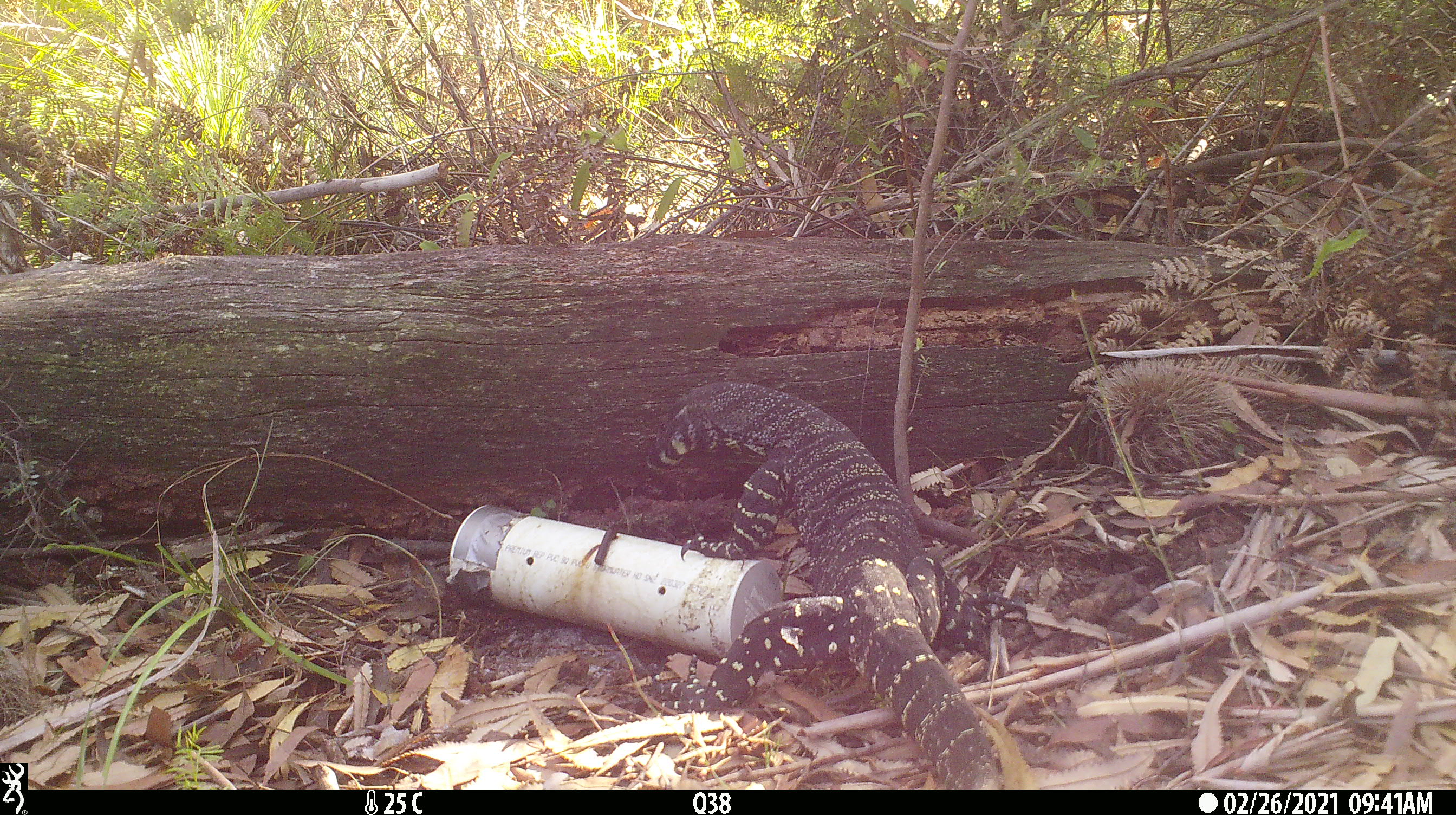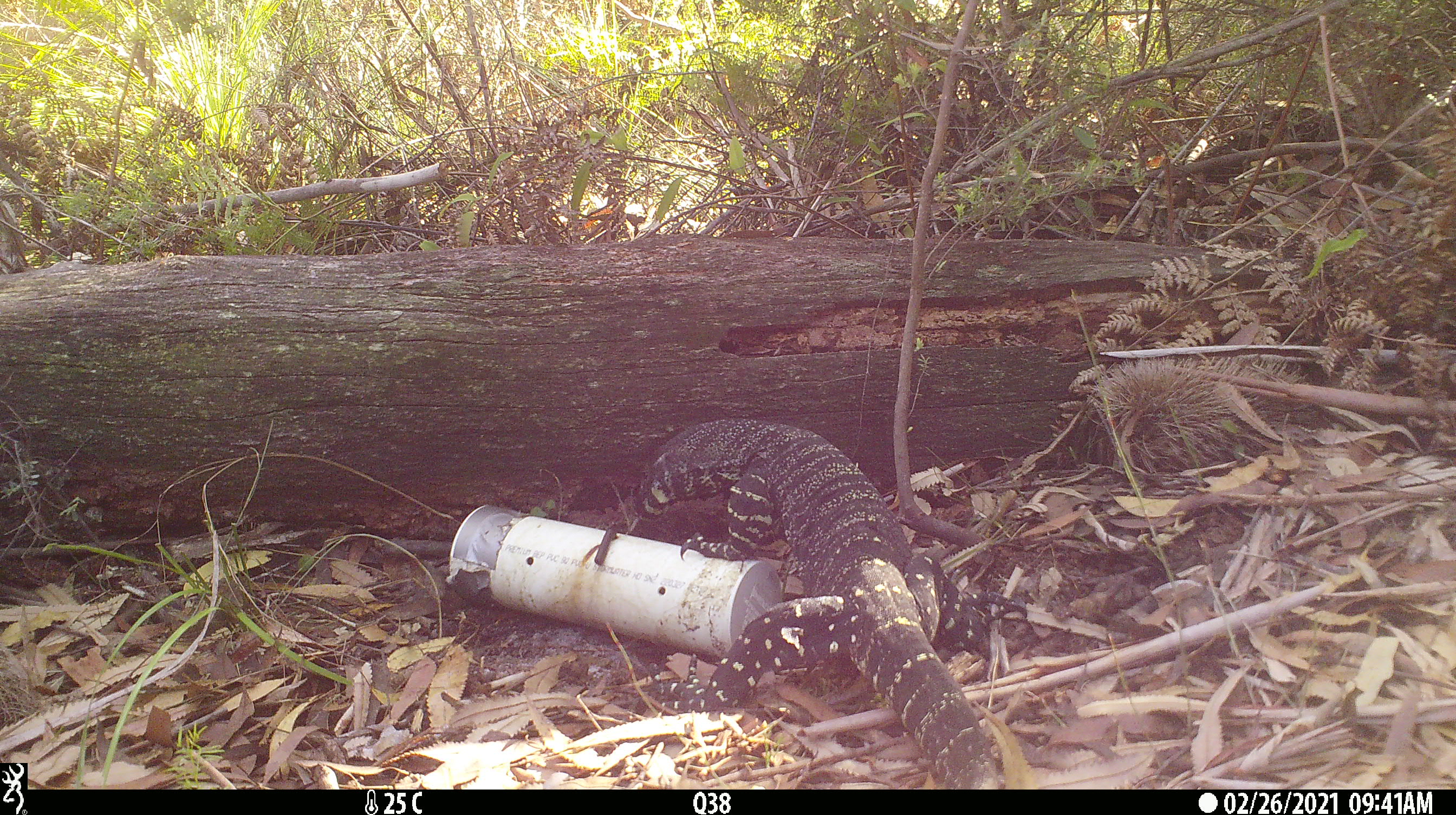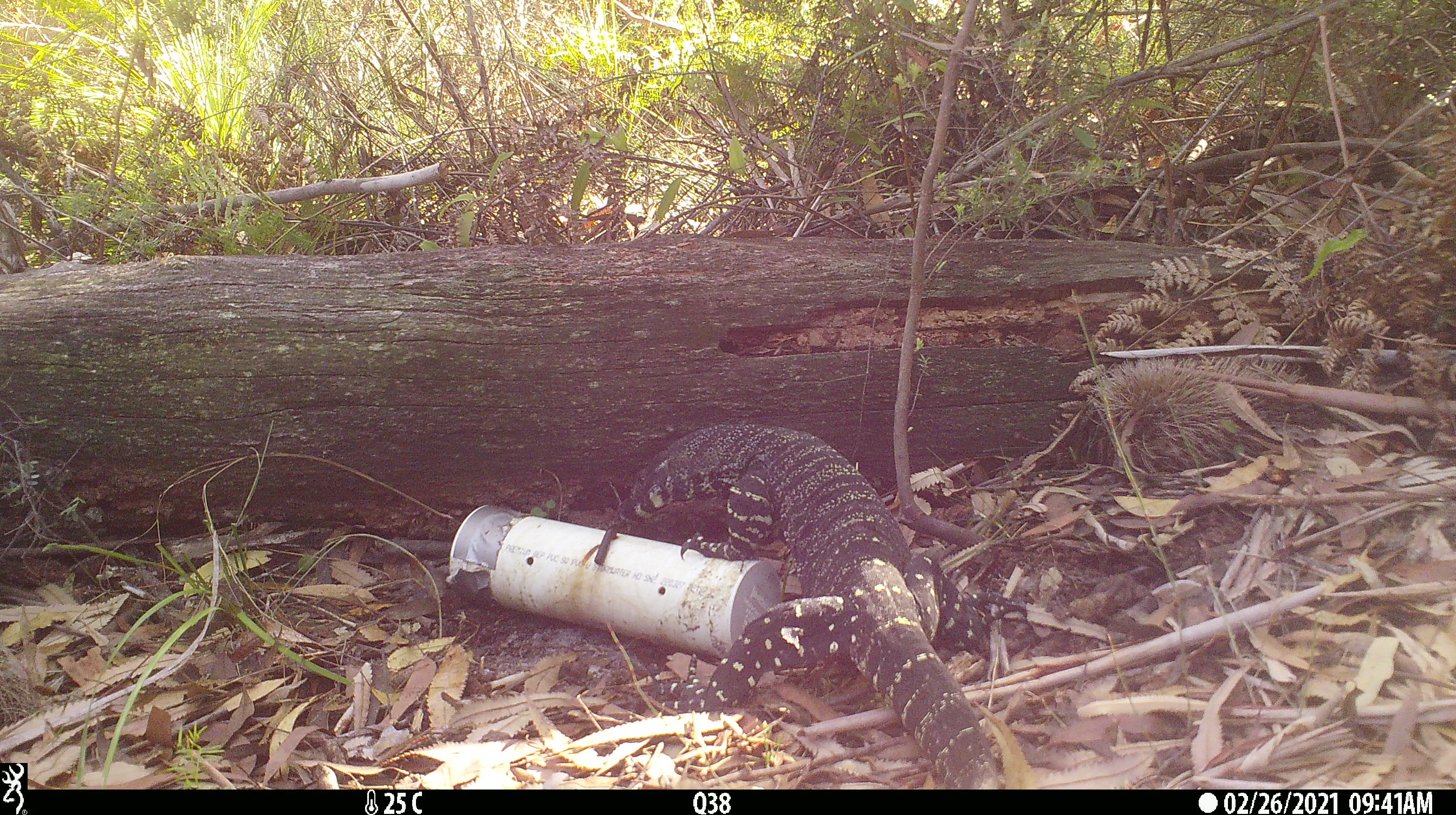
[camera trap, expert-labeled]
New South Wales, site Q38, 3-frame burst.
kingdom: Animalia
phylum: Chordata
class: Reptilia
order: Squamata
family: Varanidae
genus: Varanus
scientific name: Varanus varius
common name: lace monitor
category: goanna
Goanna (lace monitor) (Varanus varius).